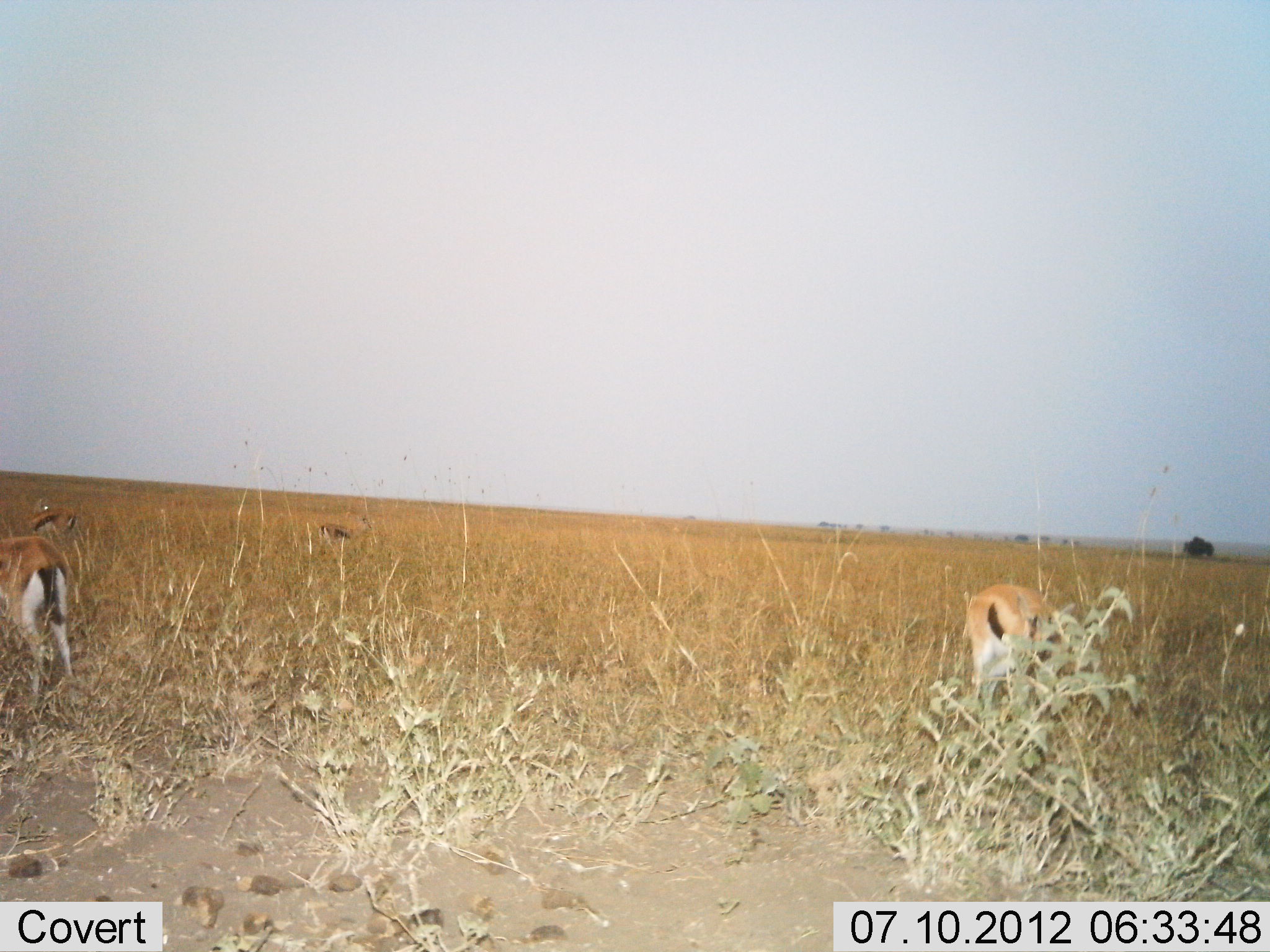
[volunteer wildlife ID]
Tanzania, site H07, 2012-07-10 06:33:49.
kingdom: Animalia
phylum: Chordata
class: Mammalia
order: Artiodactyla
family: Bovidae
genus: Eudorcas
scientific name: Eudorcas thomsonii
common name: thomson's gazelle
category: gazellethomsons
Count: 4.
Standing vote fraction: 20%.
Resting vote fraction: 0%.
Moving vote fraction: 10%.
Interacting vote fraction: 0%.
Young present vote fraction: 0%.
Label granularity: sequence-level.